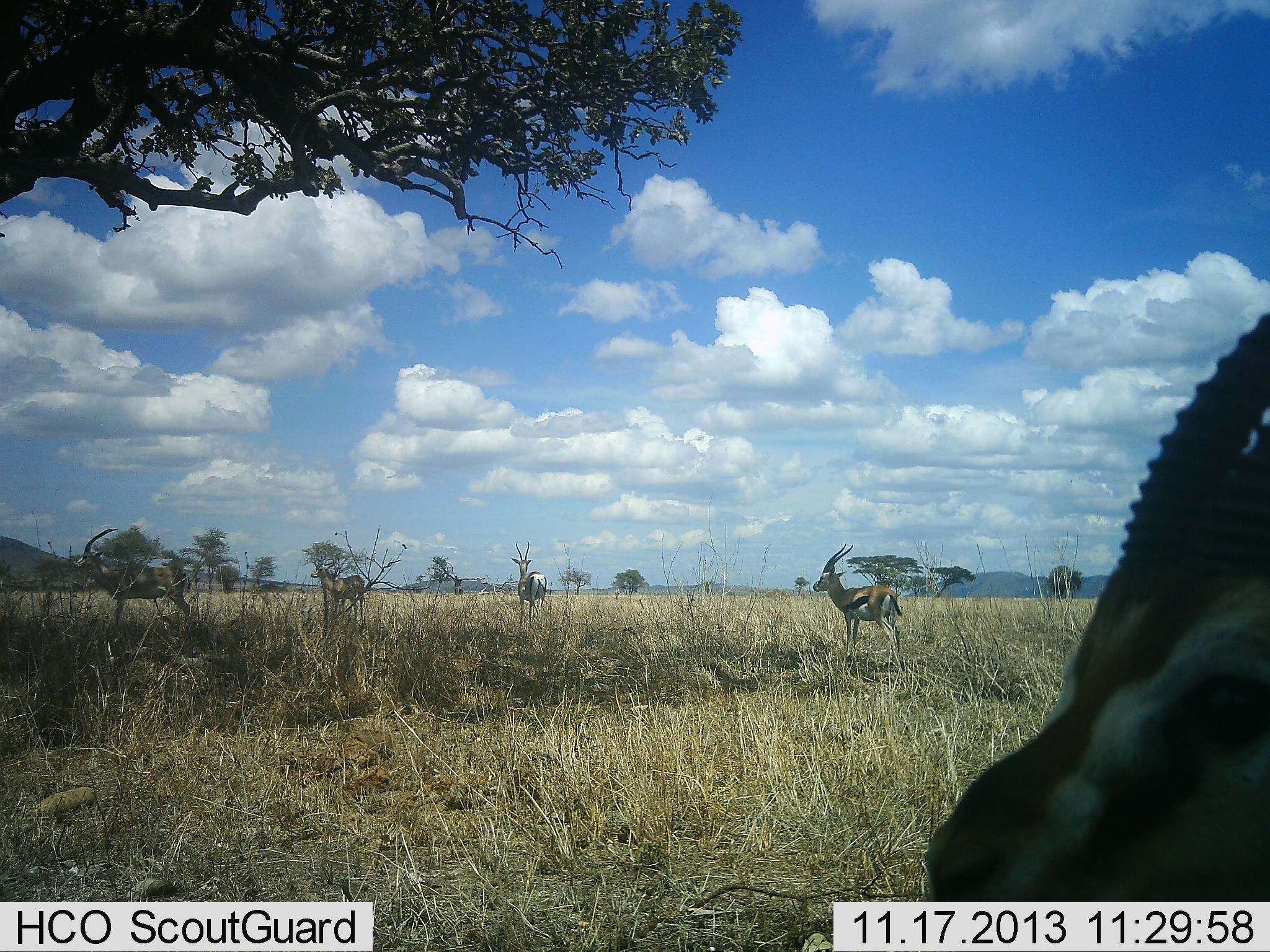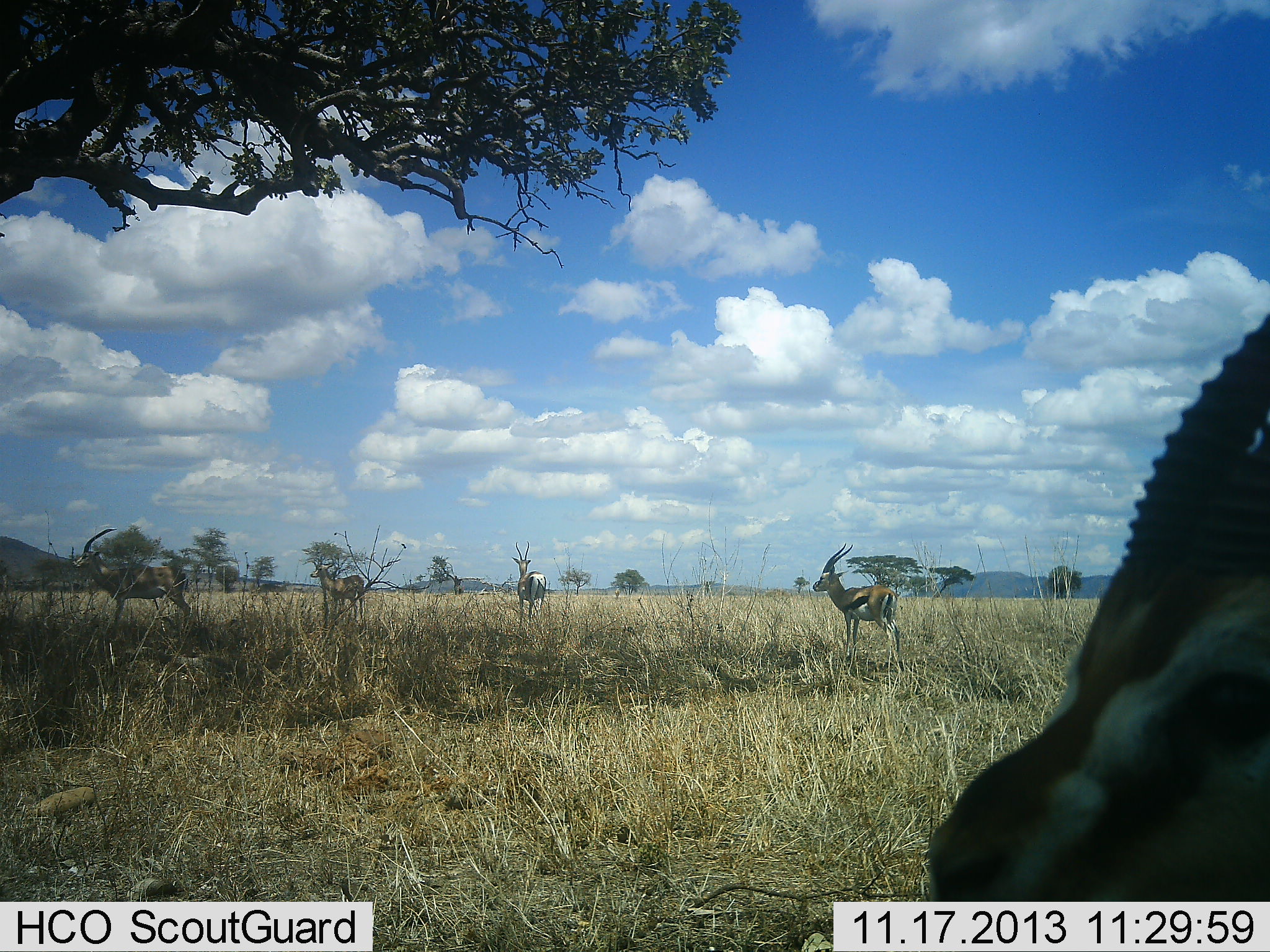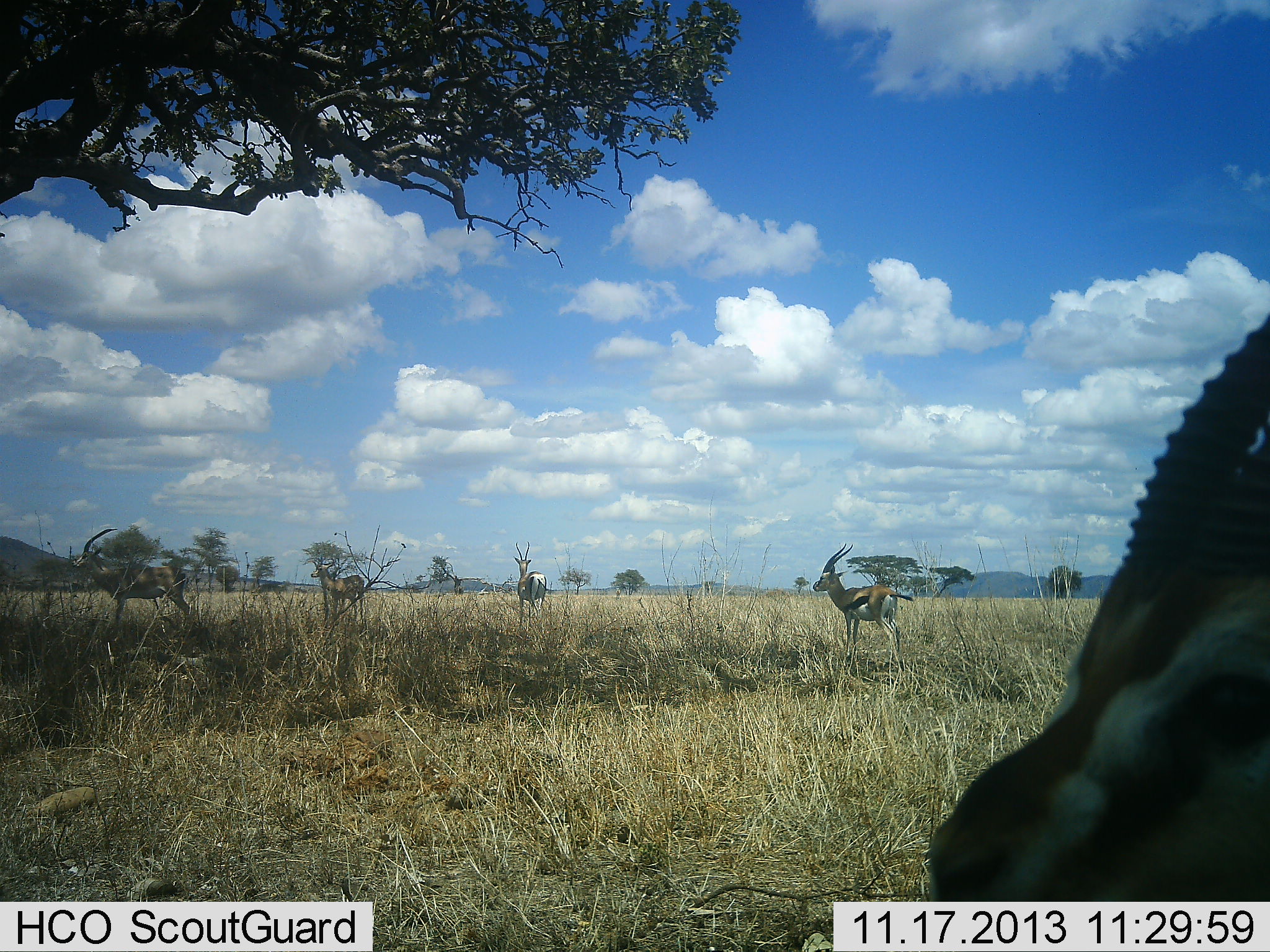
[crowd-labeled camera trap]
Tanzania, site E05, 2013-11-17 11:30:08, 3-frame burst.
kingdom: Animalia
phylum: Chordata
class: Mammalia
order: Artiodactyla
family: Bovidae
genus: Eudorcas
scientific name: Eudorcas thomsonii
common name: thomson's gazelle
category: gazellethomsons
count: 5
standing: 100%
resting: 0%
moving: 0%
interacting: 0%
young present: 0%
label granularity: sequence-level